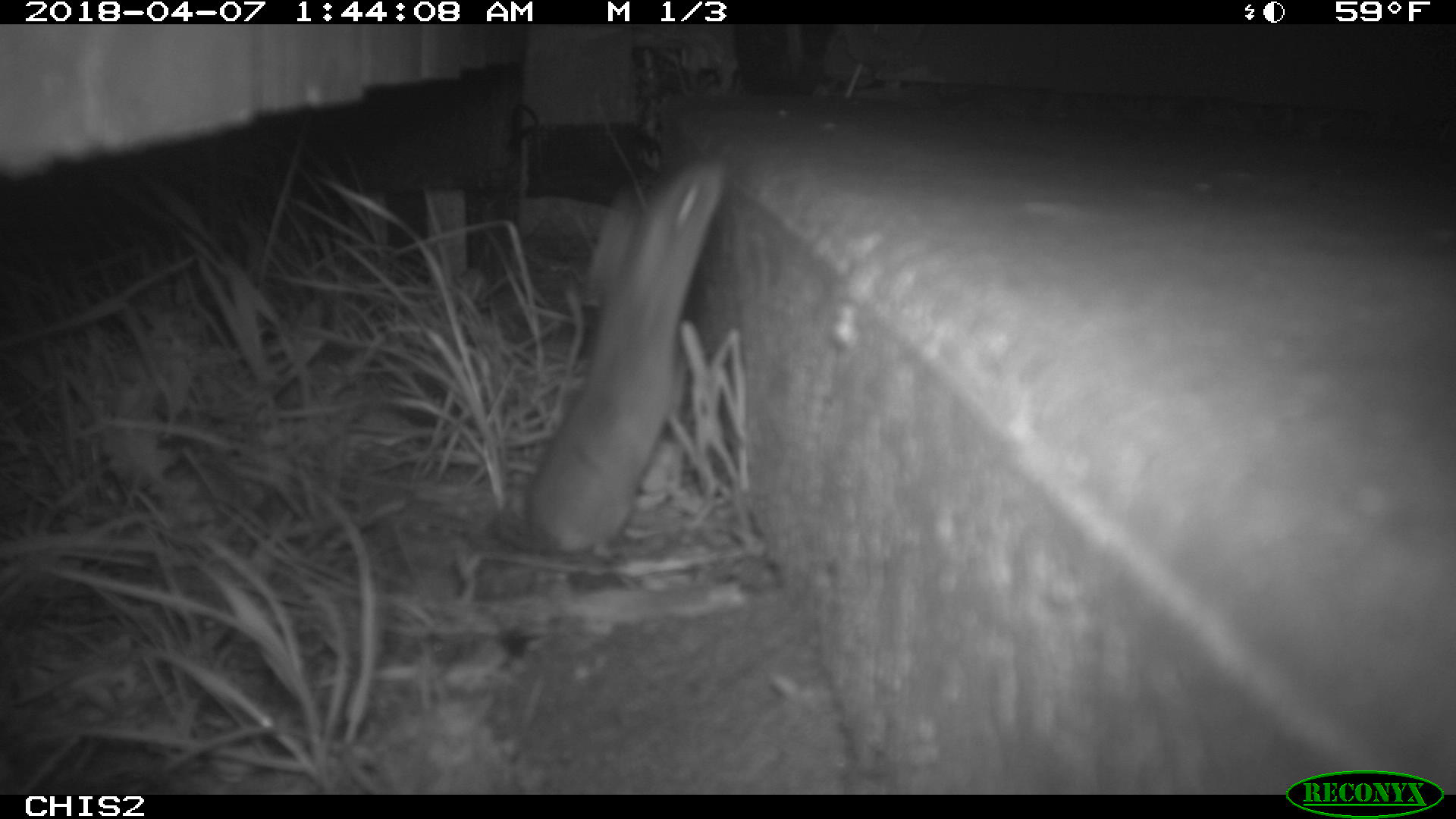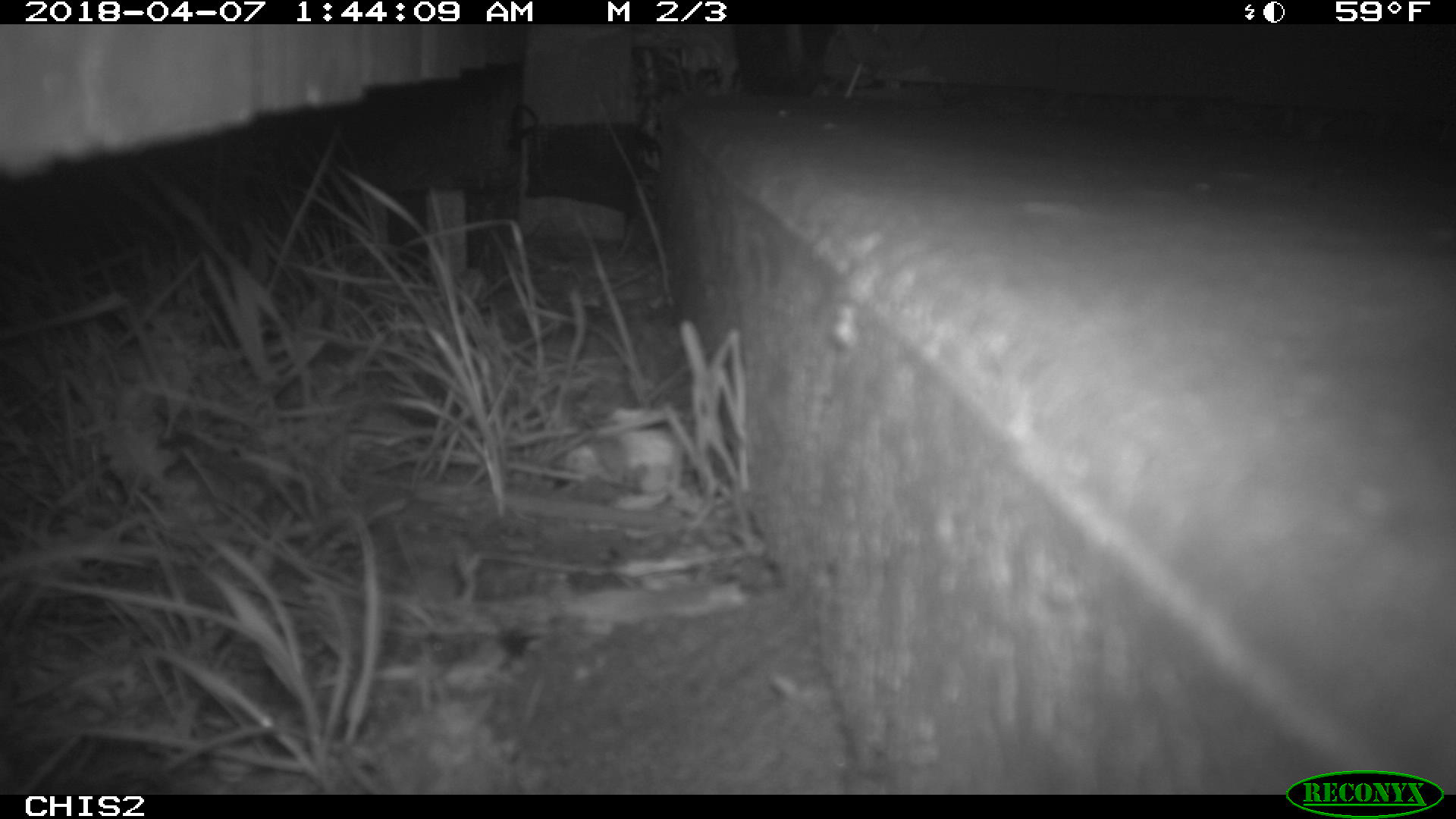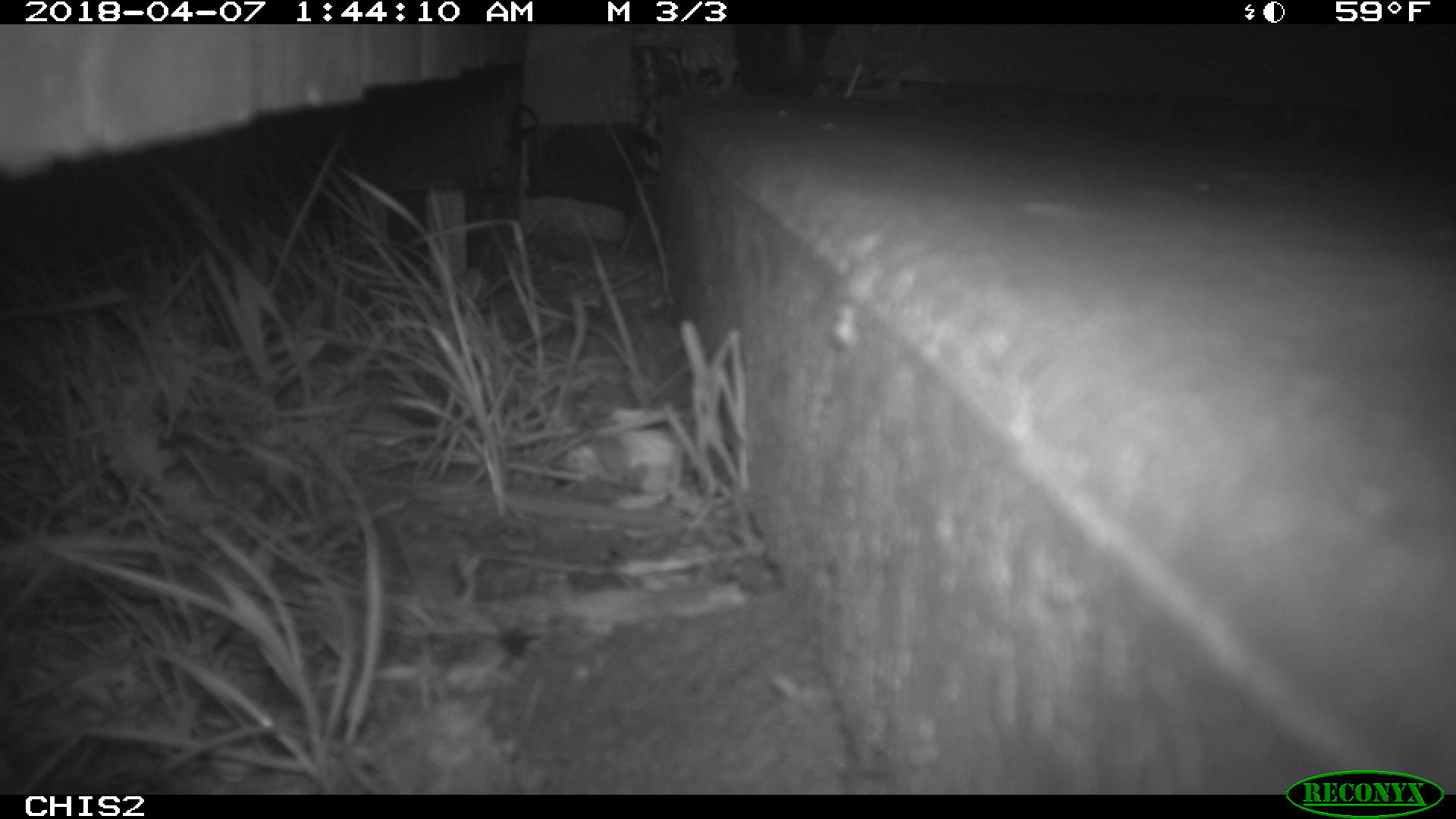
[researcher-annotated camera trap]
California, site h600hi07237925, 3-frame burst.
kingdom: Animalia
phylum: Chordata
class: Mammalia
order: Rodentia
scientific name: Rodentia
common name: rodent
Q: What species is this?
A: Rodent (Rodentia).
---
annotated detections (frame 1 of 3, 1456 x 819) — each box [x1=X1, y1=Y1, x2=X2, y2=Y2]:
rodent: [x1=519, y1=157, x2=725, y2=554]